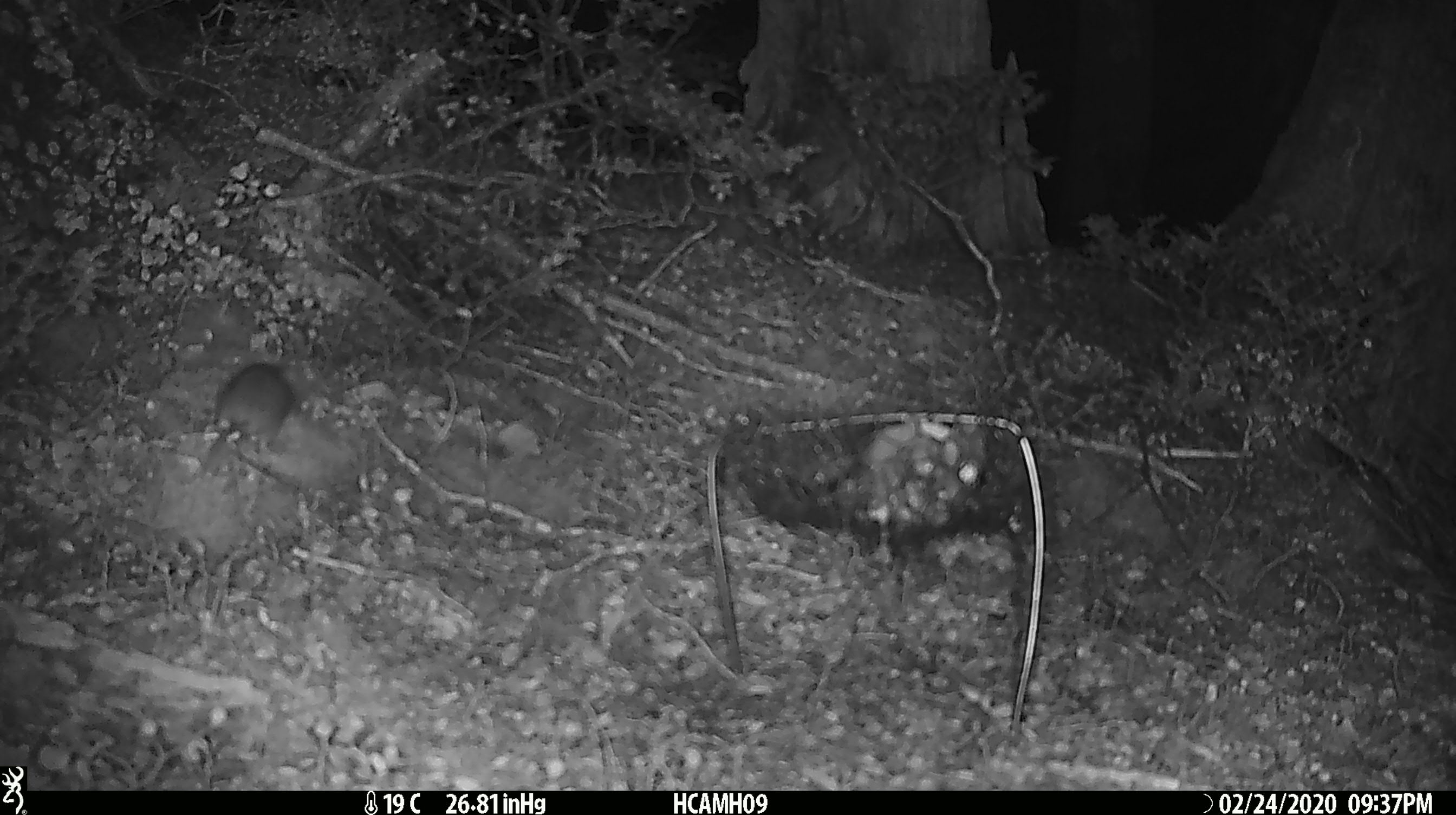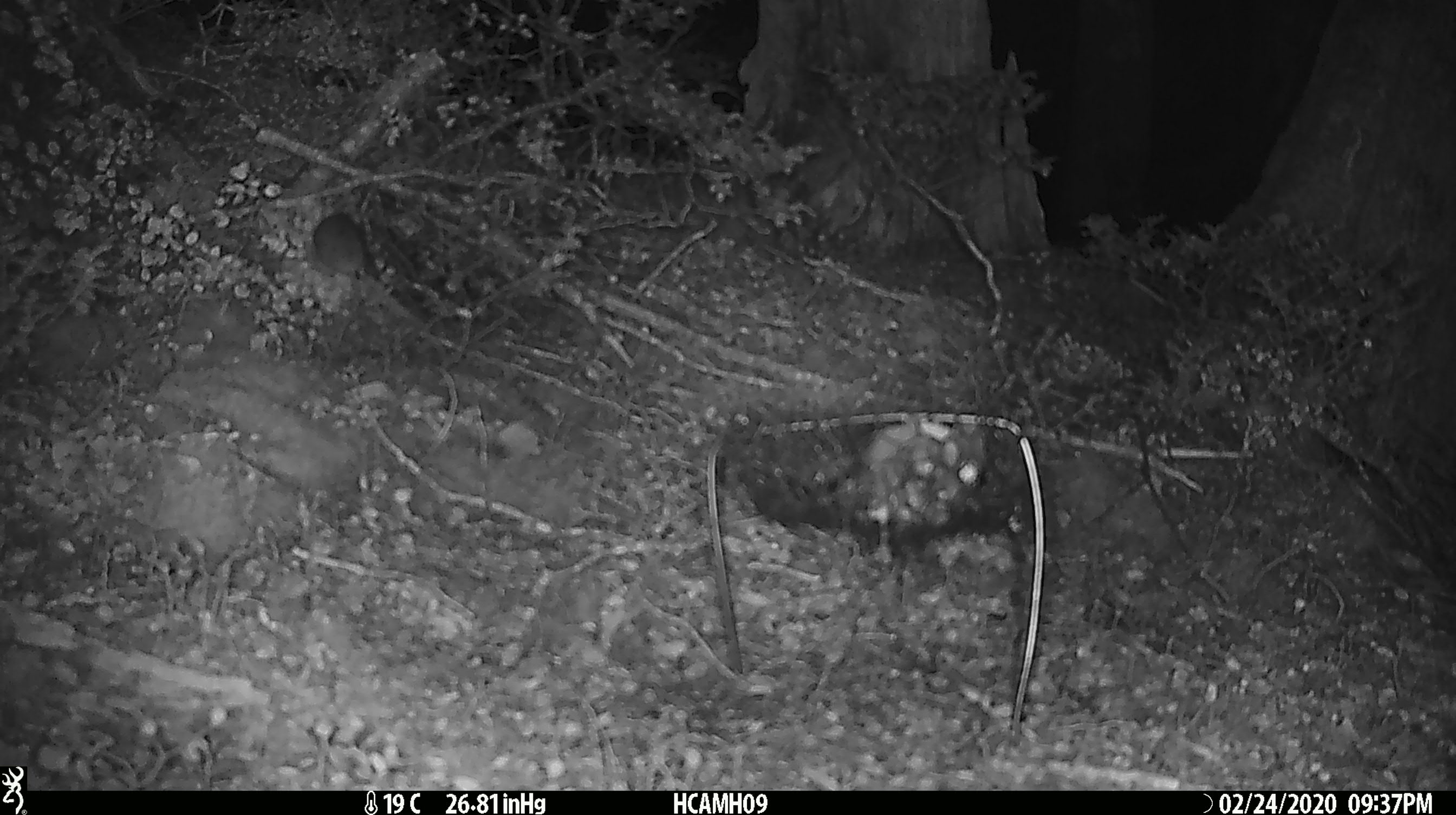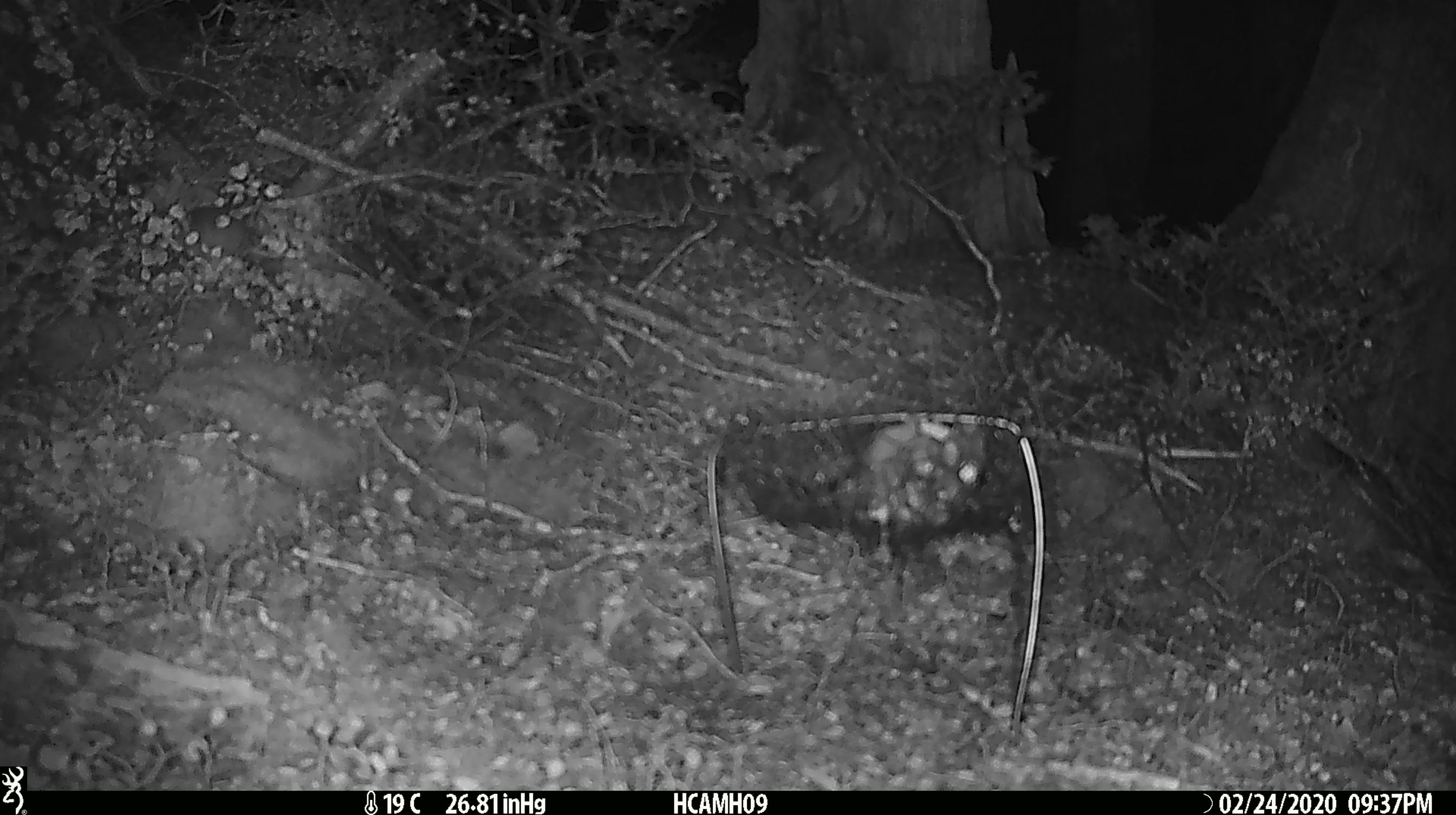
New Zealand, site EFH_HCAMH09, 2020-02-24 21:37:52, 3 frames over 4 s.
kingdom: Animalia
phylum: Chordata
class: Mammalia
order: Rodentia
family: Muridae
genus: Mus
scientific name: Mus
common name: mouse